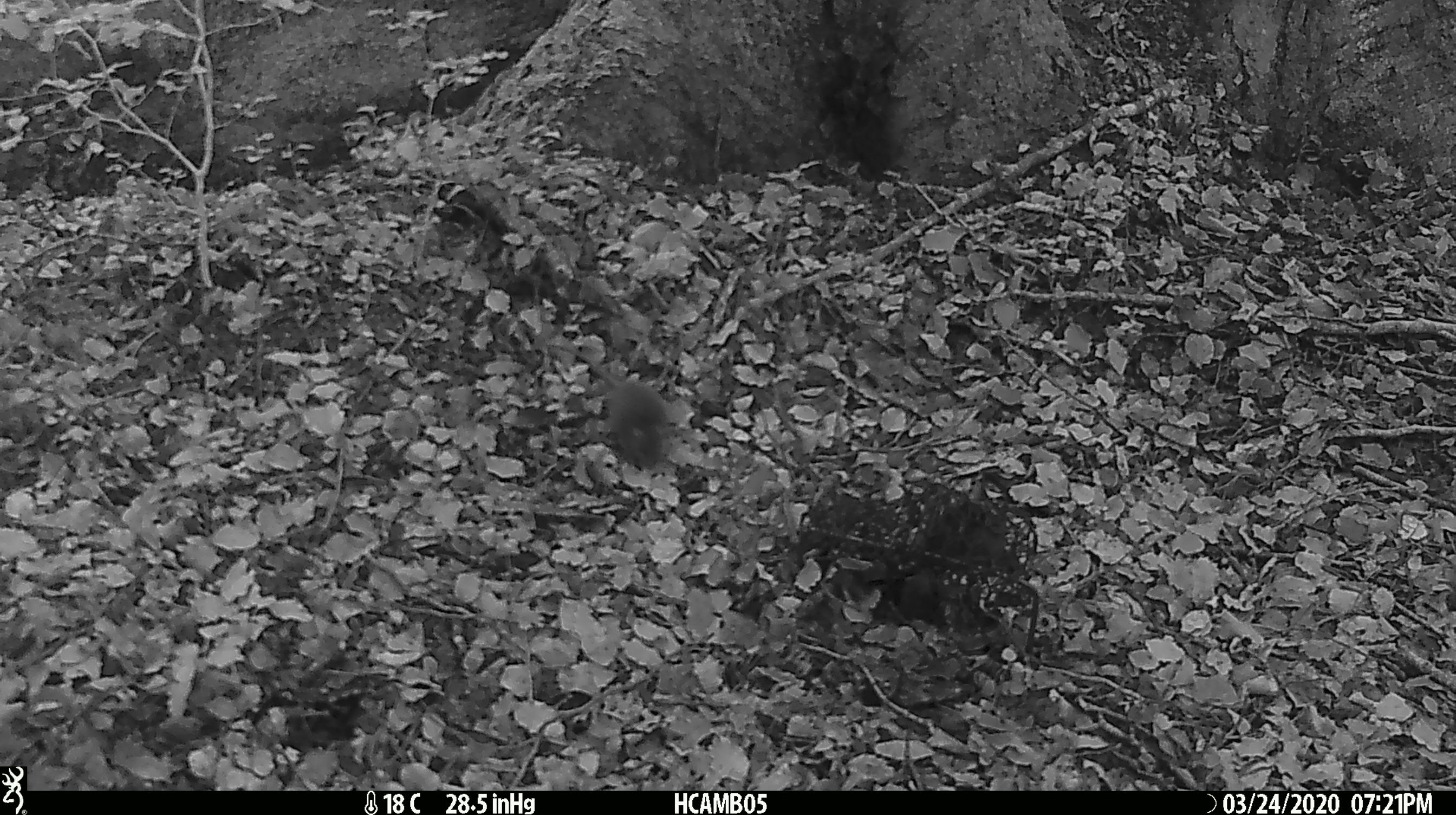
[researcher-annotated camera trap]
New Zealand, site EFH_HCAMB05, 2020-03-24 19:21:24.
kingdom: Animalia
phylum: Chordata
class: Mammalia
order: Rodentia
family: Muridae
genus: Mus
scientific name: Mus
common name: mouse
Mouse (Mus).